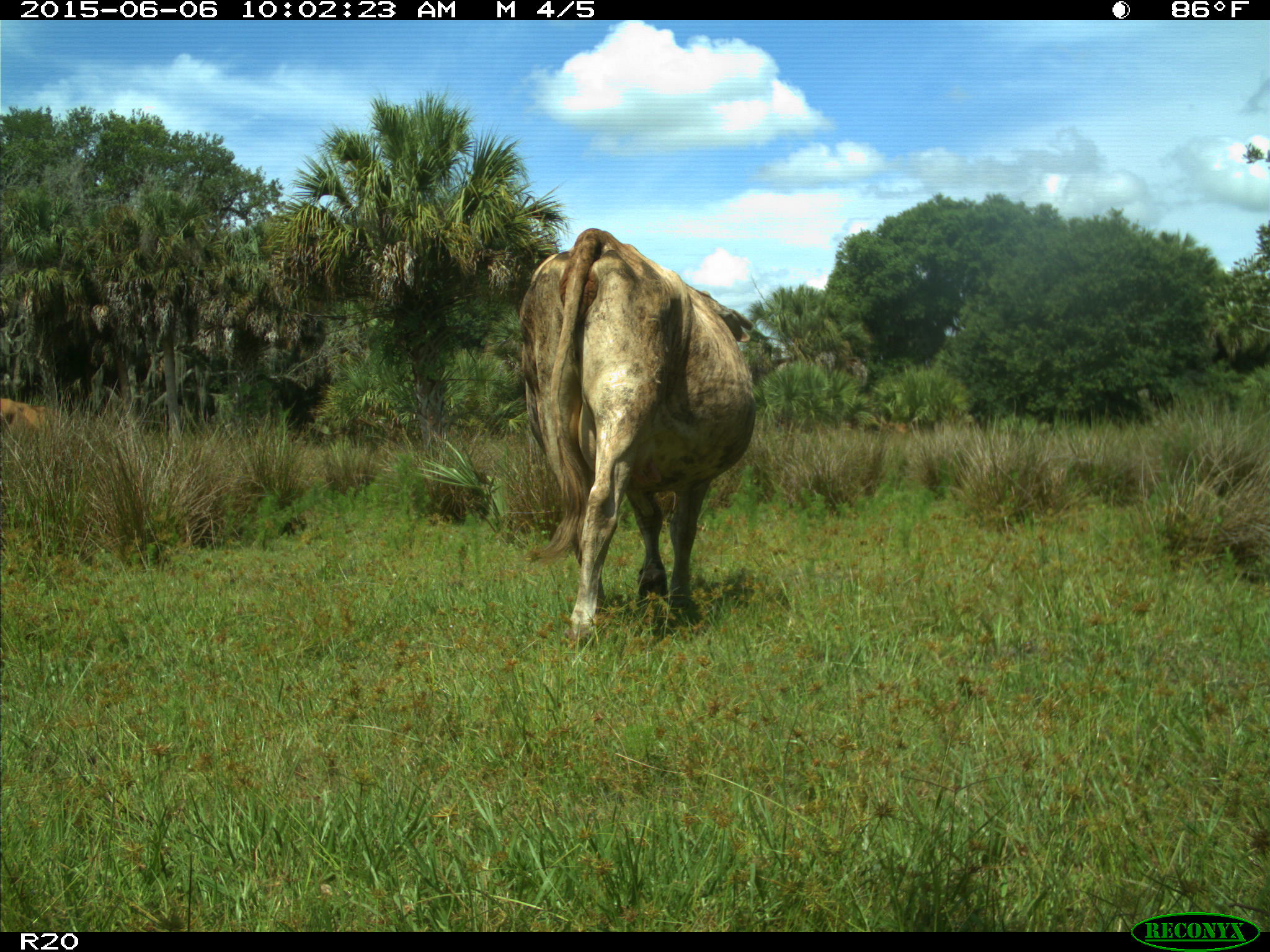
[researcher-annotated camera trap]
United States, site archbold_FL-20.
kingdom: Animalia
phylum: Chordata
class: Mammalia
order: Artiodactyla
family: Bovidae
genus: Bos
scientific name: Bos taurus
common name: domestic cow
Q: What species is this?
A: Bos taurus (domestic cow).